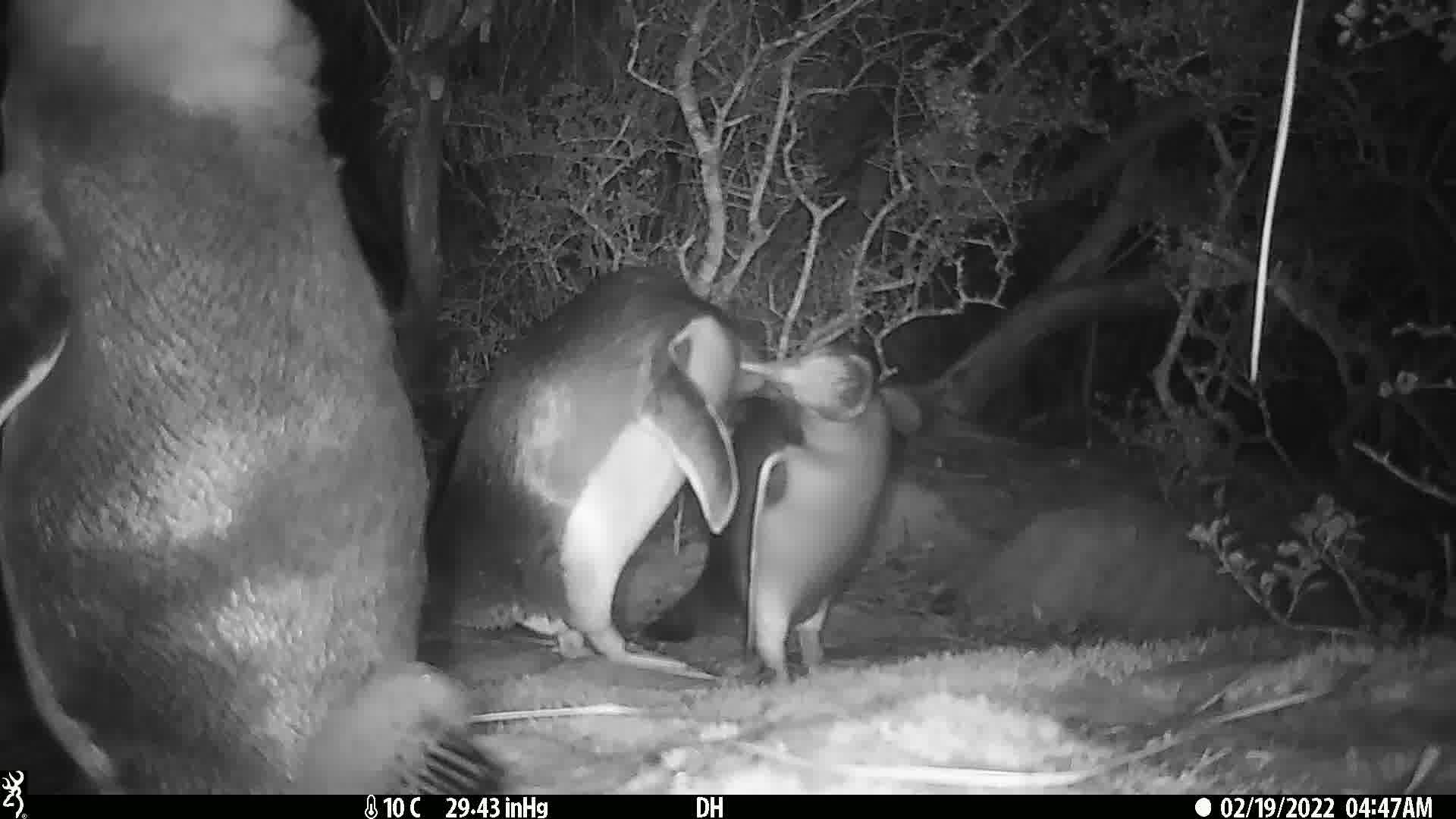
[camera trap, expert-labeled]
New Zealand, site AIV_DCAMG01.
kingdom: Animalia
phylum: Chordata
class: Aves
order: Sphenisciformes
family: Spheniscidae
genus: Megadyptes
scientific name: Megadyptes antipodes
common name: yellow-eyed penguin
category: yellow eyed penguin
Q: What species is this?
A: Yellow eyed penguin (yellow-eyed penguin) (Megadyptes antipodes).